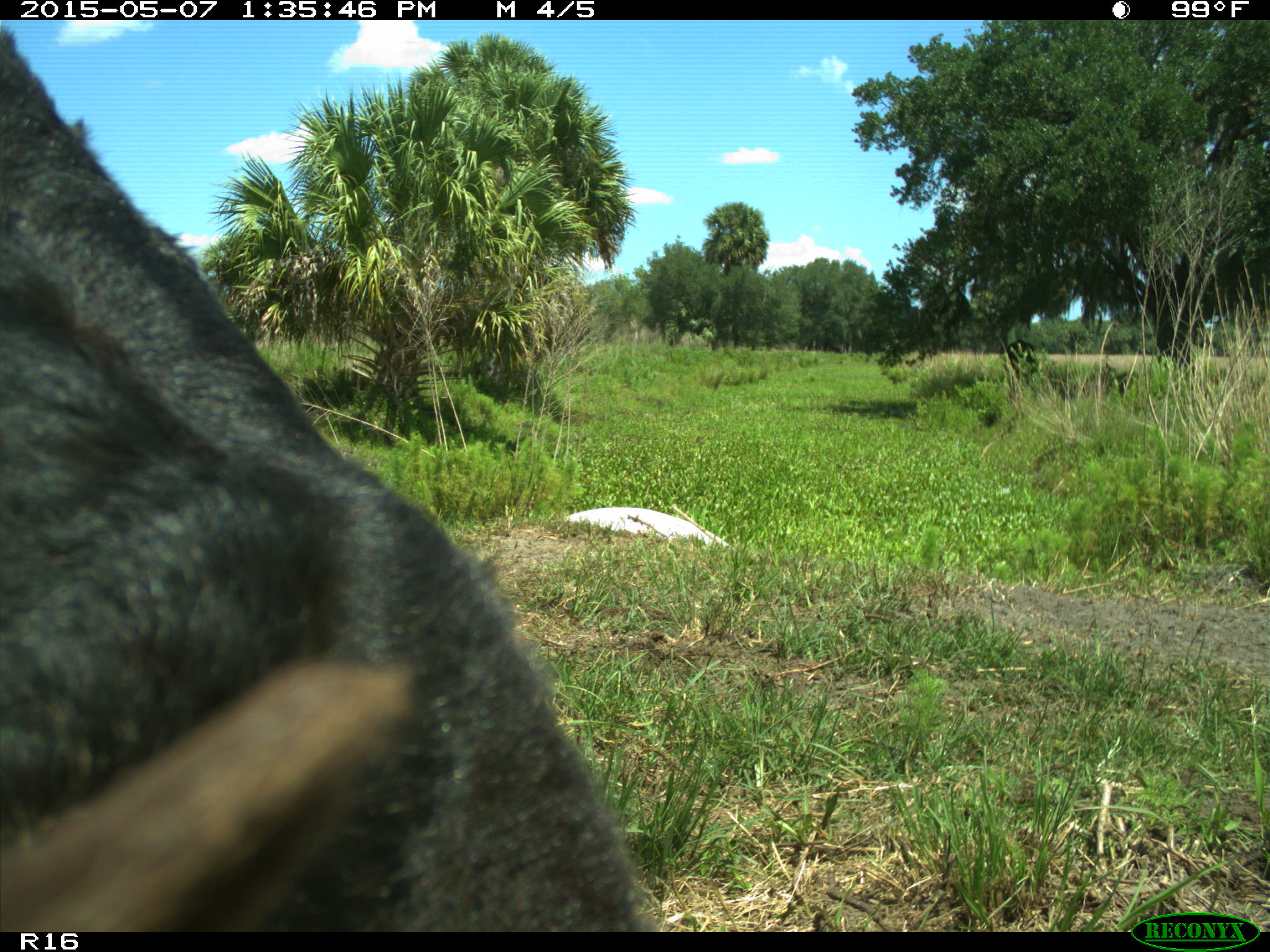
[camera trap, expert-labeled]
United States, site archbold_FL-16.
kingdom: Animalia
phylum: Chordata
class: Mammalia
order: Artiodactyla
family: Bovidae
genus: Bos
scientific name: Bos taurus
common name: domestic cow